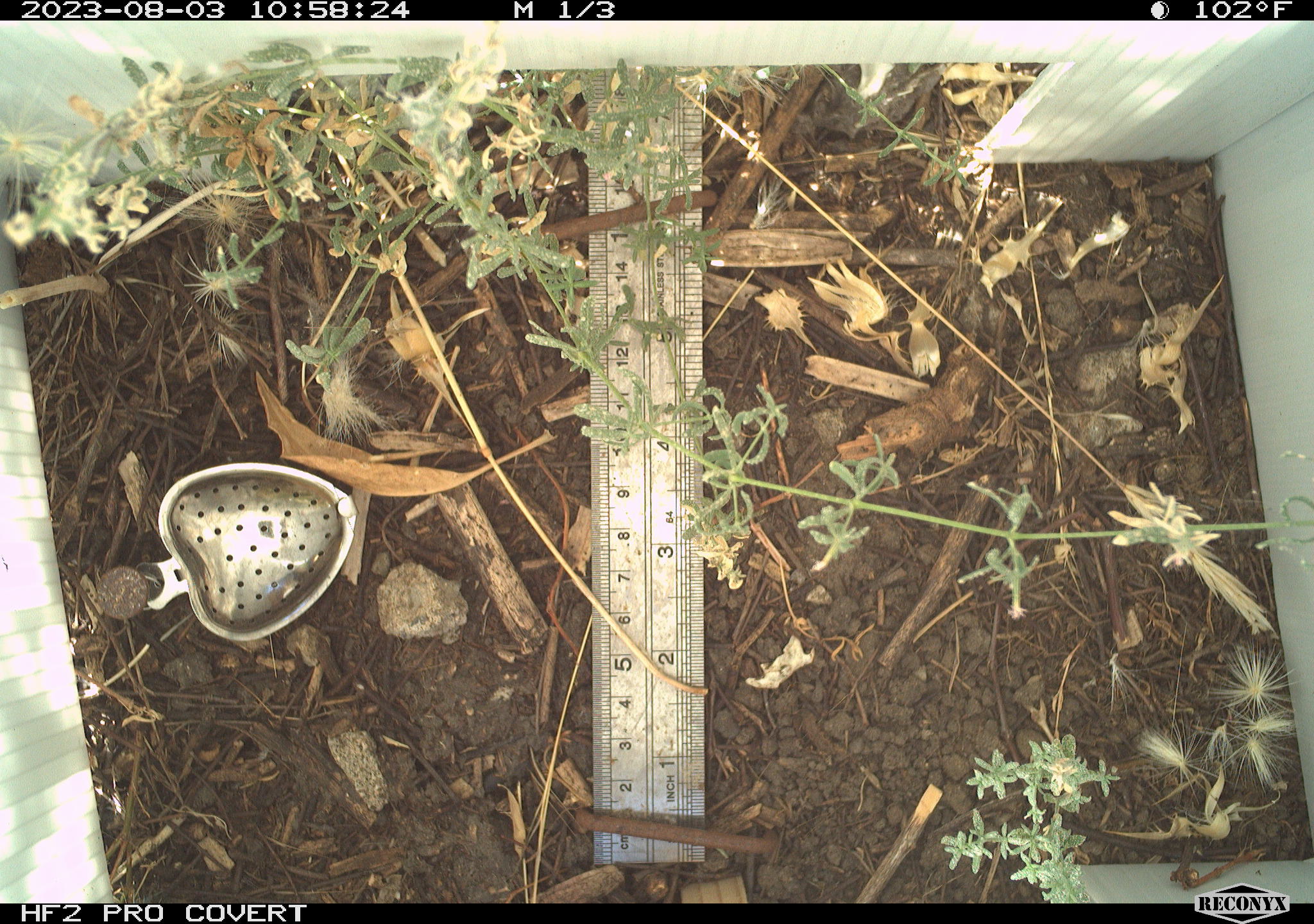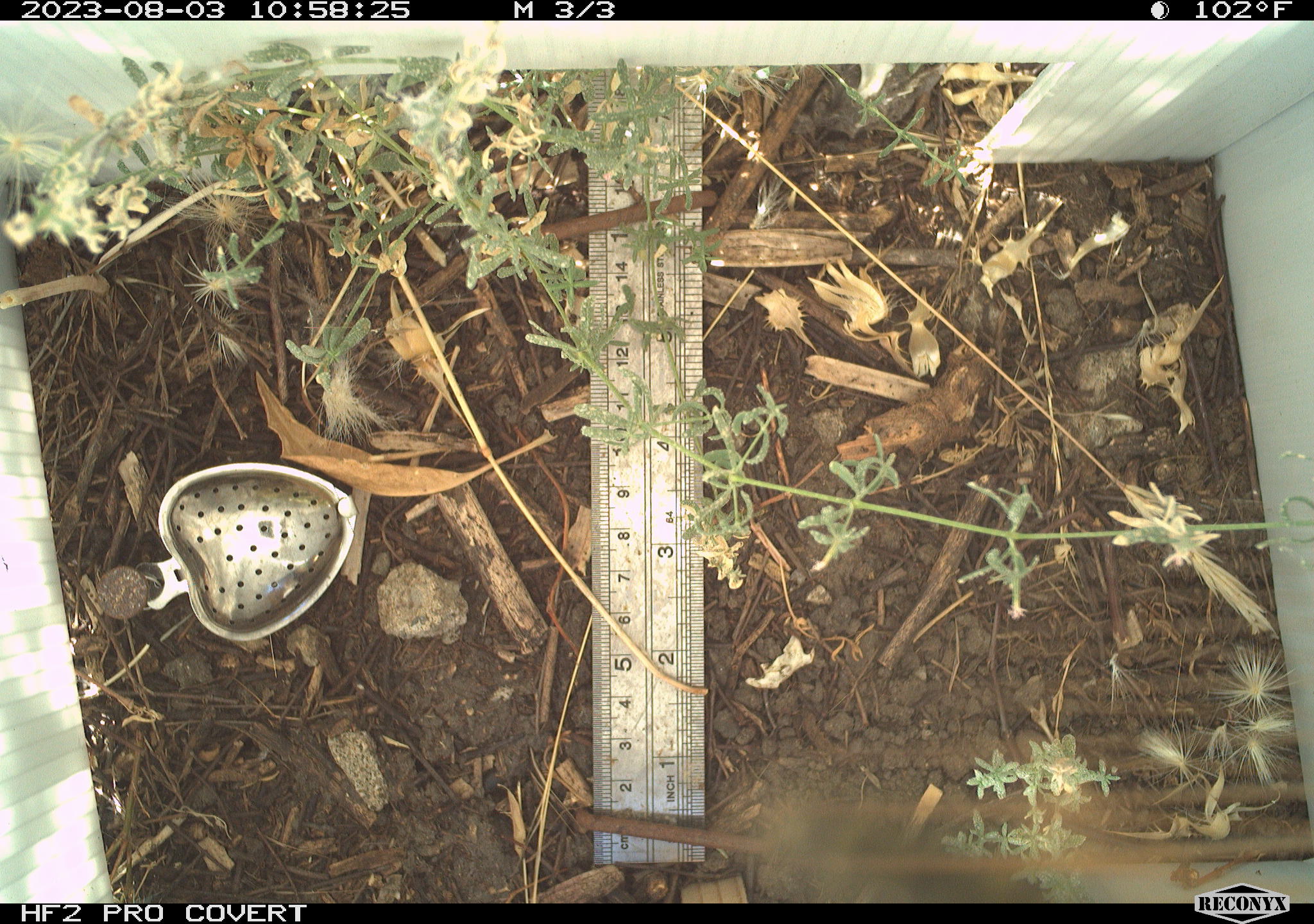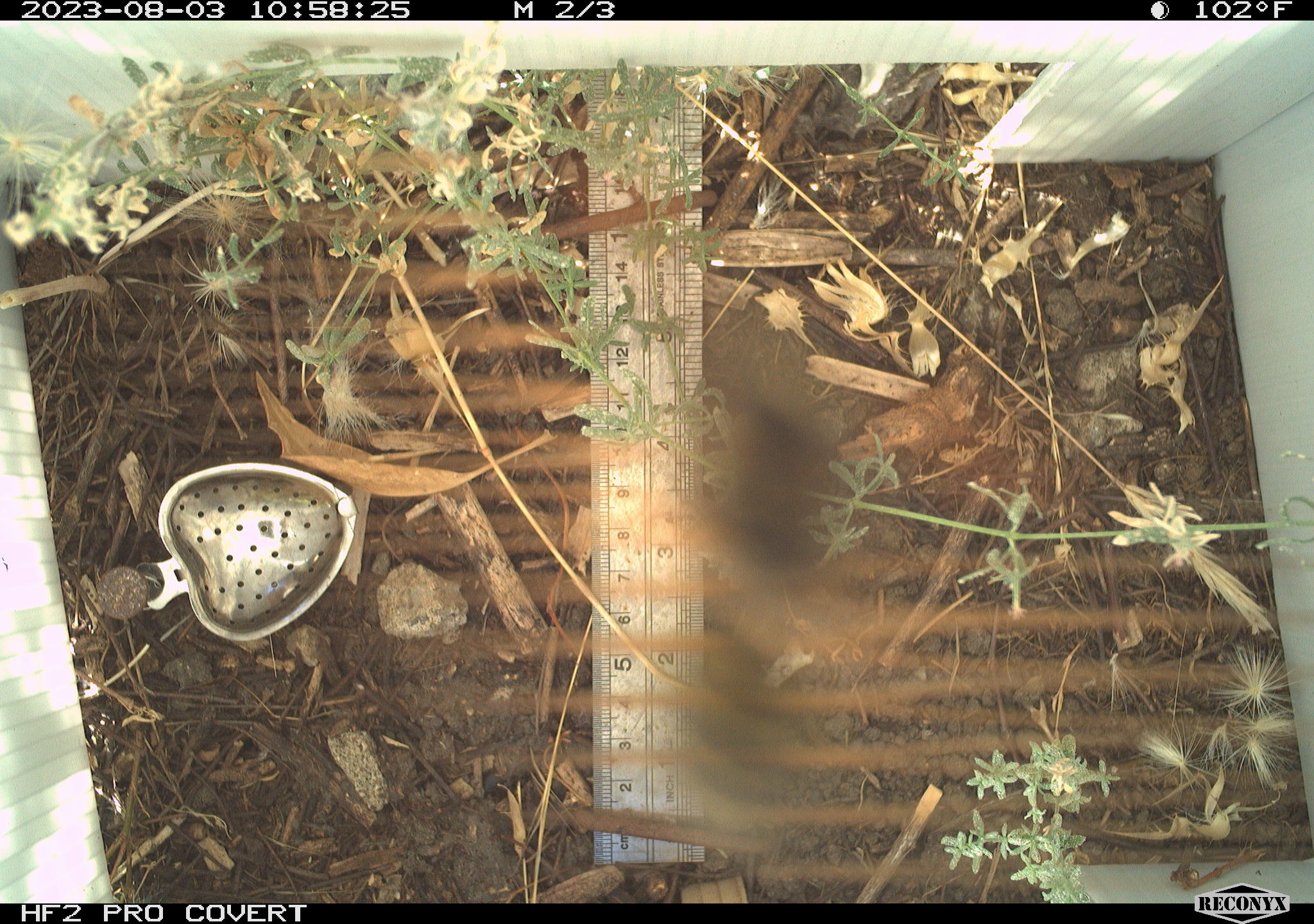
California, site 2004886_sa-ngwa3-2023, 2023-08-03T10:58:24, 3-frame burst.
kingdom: Animalia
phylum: Arthropoda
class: Insecta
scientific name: Insecta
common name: insect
Insect (Insecta).